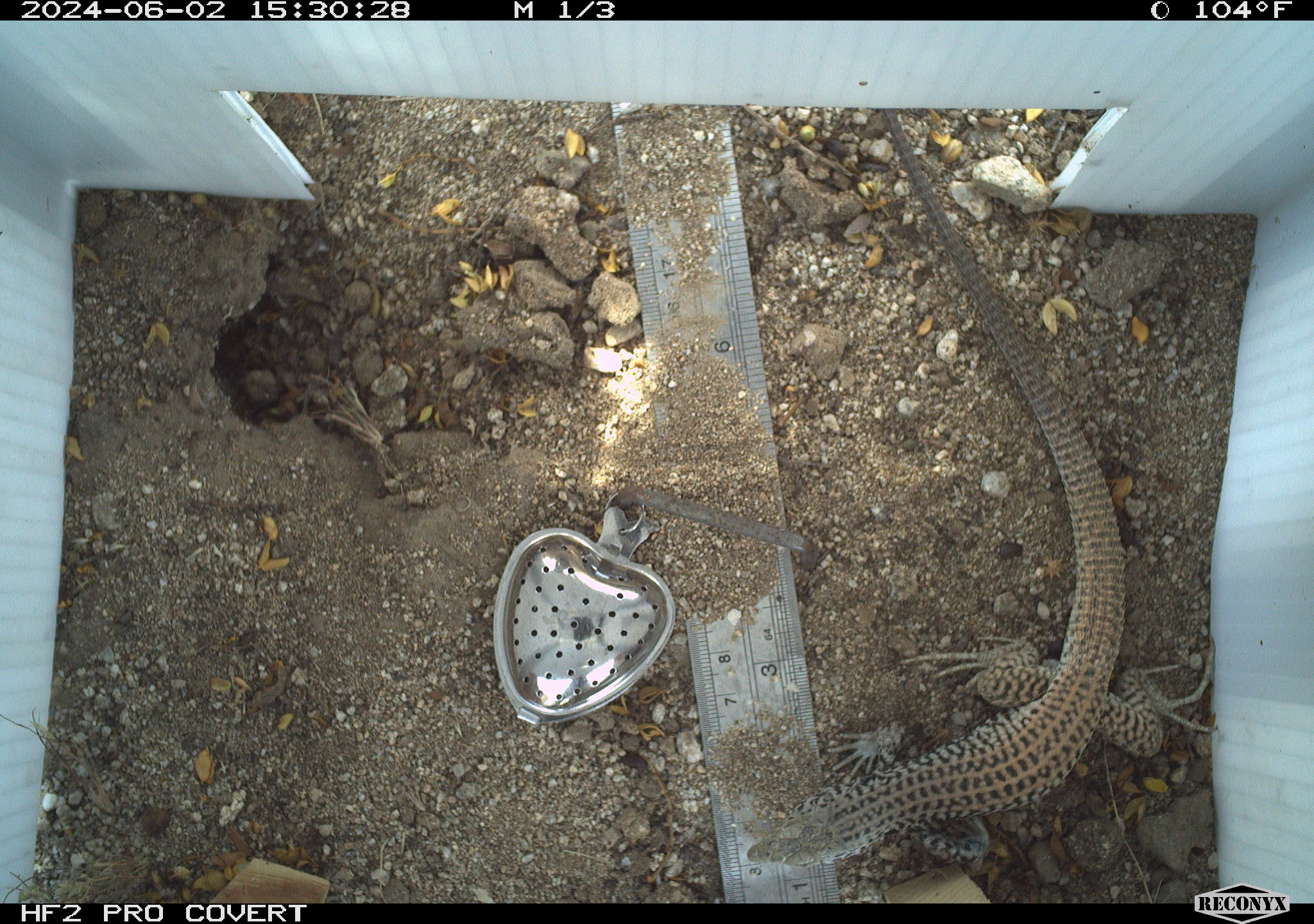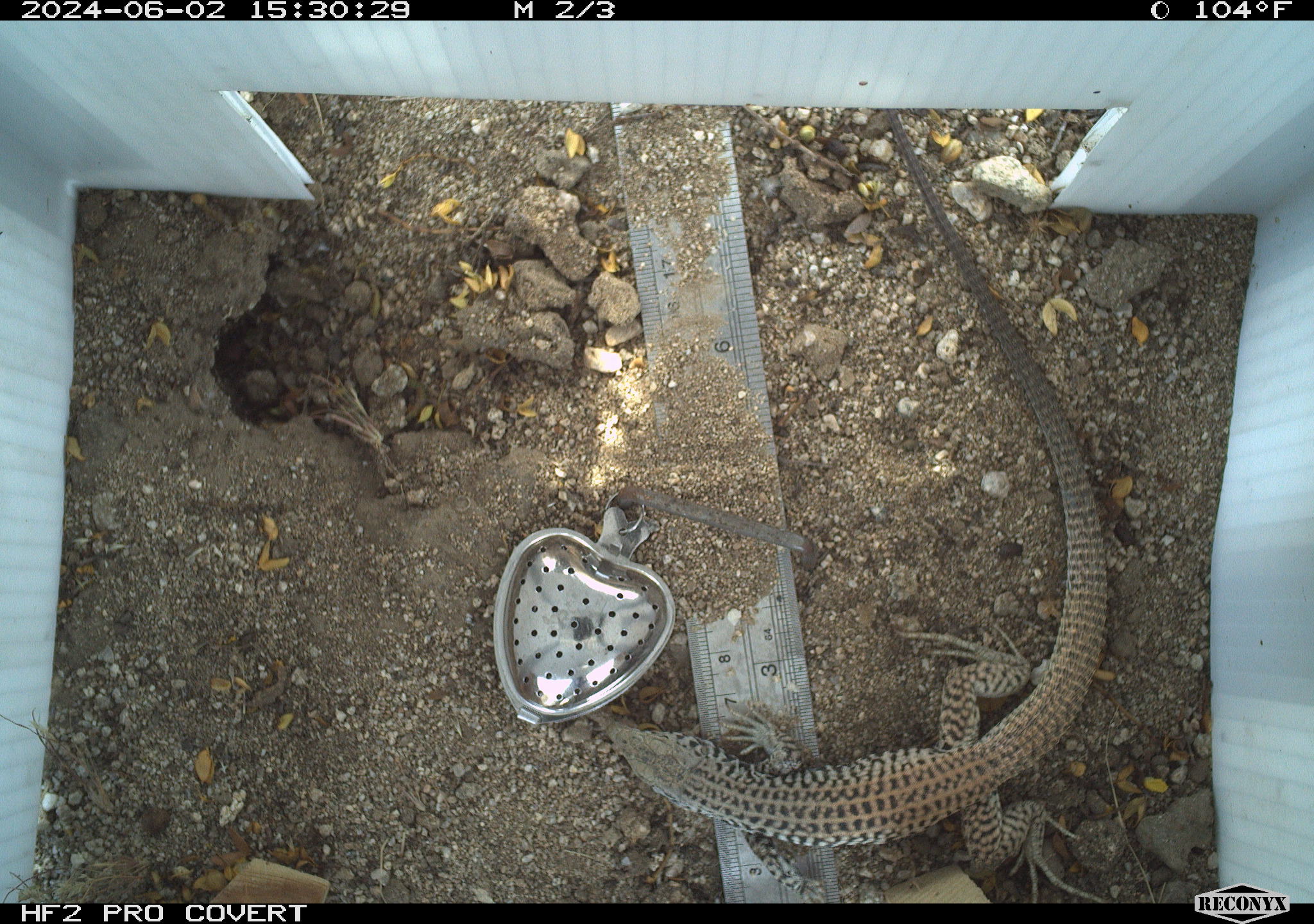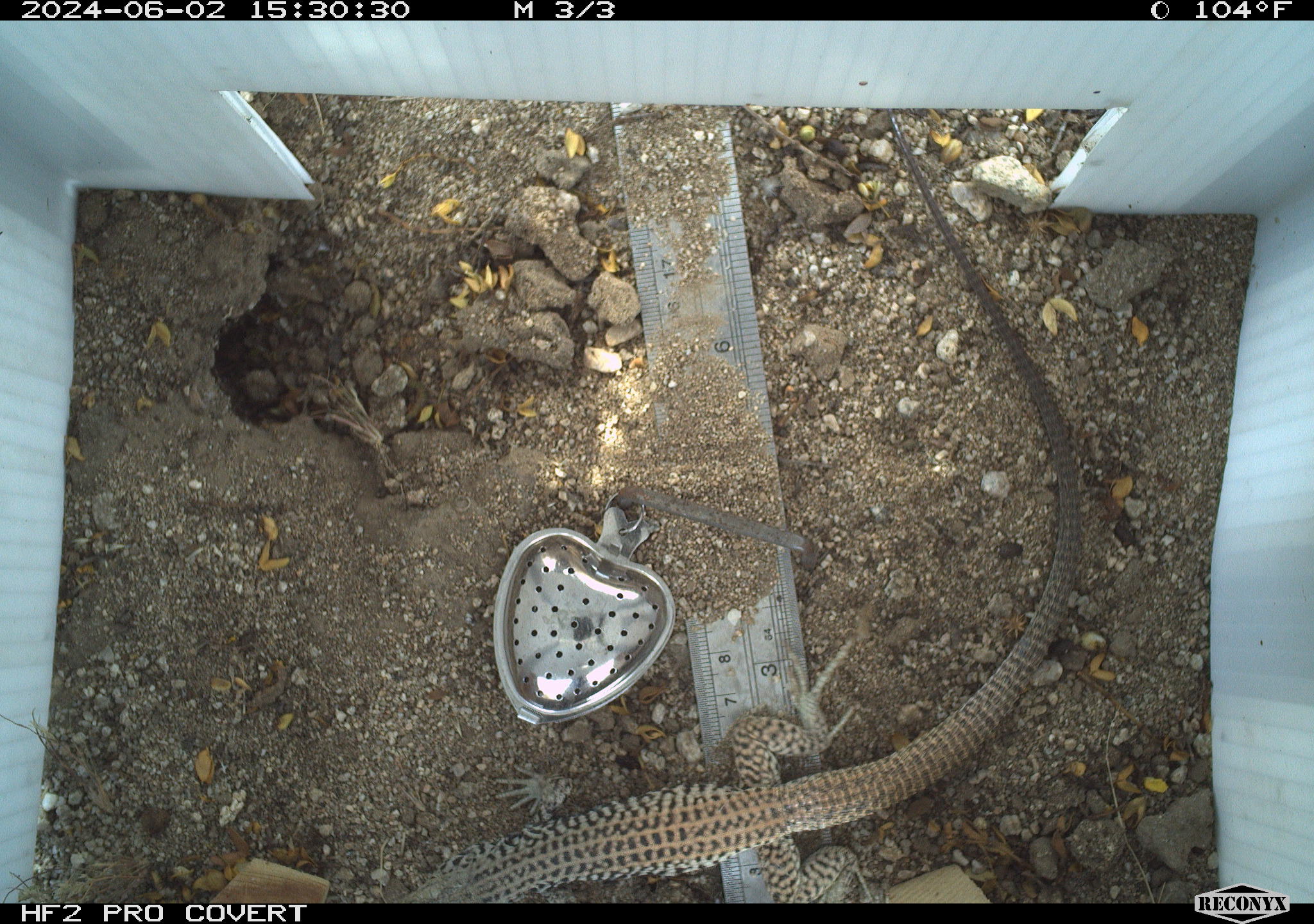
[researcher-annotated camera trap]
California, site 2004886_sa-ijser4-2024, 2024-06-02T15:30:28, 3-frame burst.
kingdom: Animalia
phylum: Chordata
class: Reptilia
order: Squamata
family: Teiidae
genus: Aspidoscelis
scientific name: Aspidoscelis tigris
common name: western whiptail